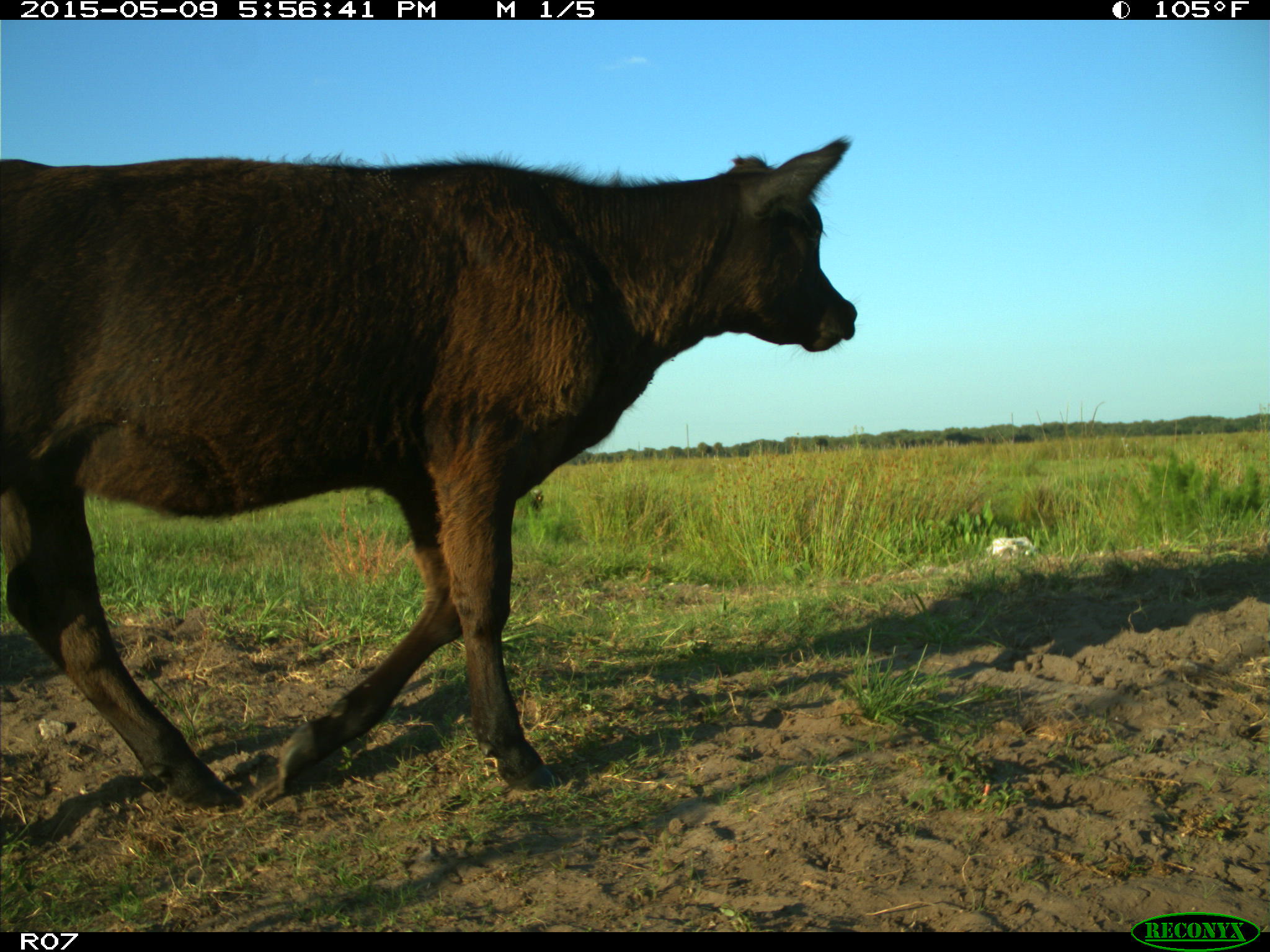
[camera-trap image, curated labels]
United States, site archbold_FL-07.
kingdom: Animalia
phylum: Chordata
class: Mammalia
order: Artiodactyla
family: Bovidae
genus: Bos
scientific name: Bos taurus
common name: domestic cow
Bos taurus (domestic cow).